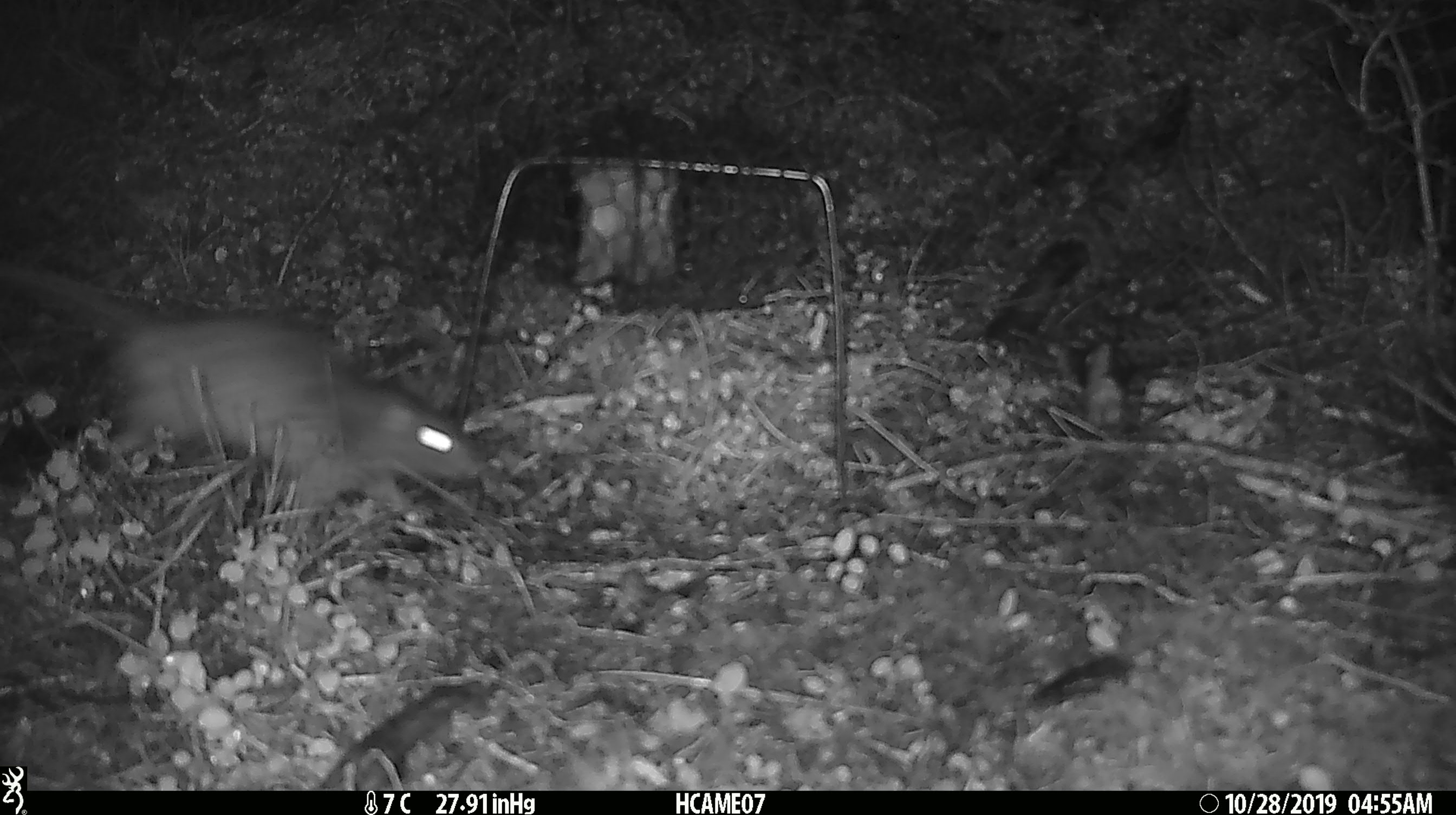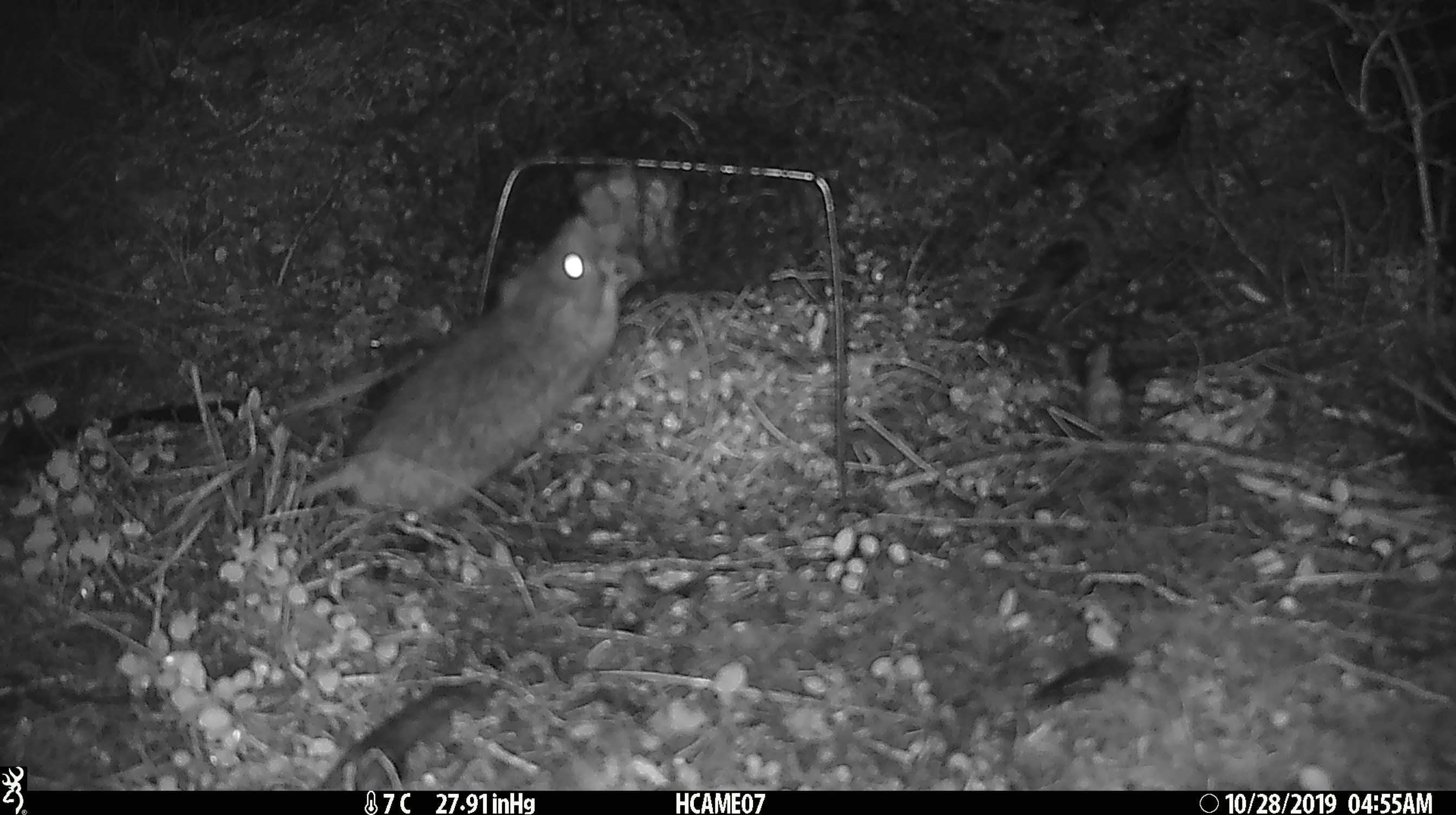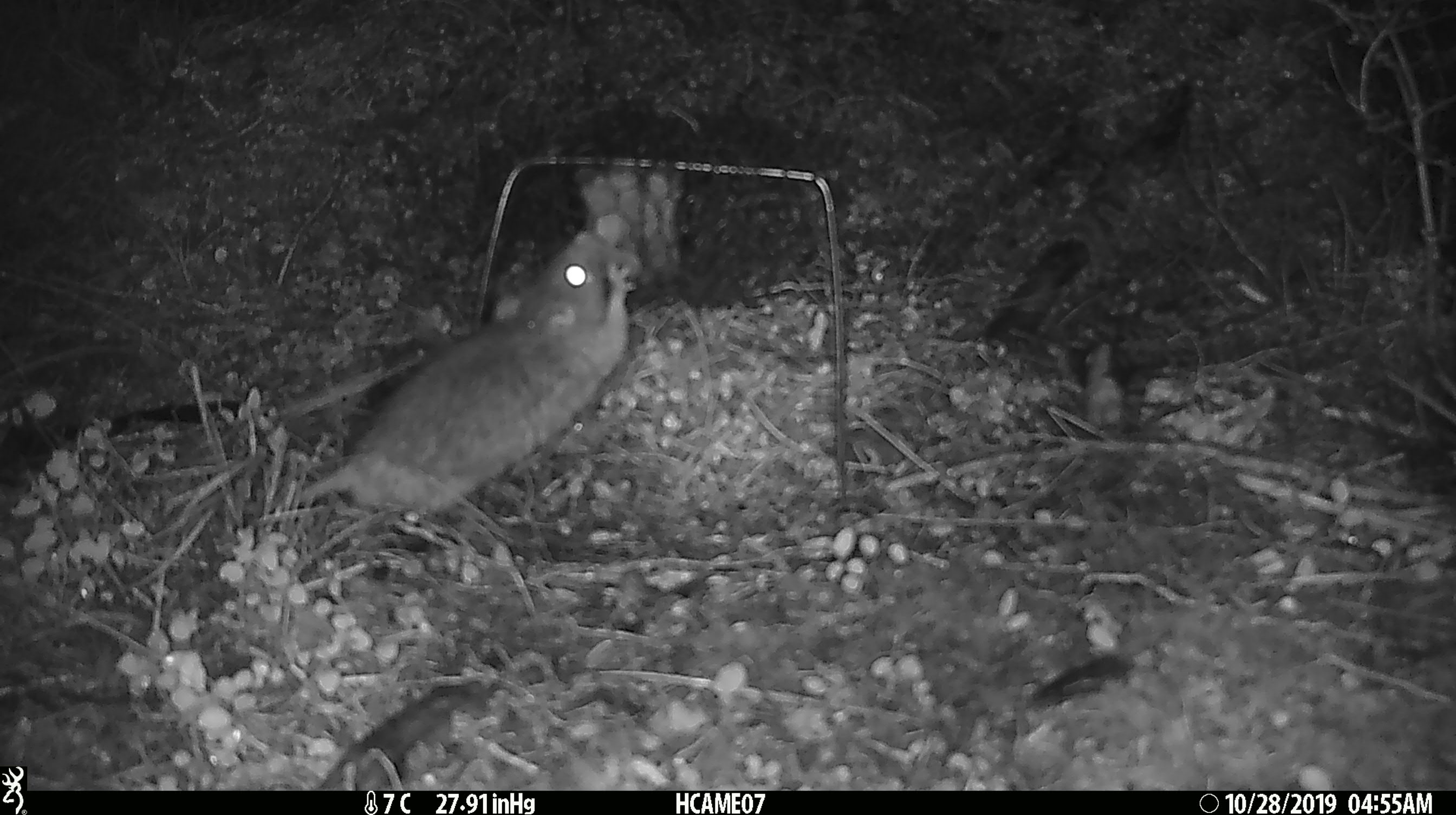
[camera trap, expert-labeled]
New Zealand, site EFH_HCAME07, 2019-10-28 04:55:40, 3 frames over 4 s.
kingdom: Animalia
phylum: Chordata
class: Mammalia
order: Rodentia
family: Muridae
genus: Rattus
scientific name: Rattus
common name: rat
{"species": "rat (Rattus)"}